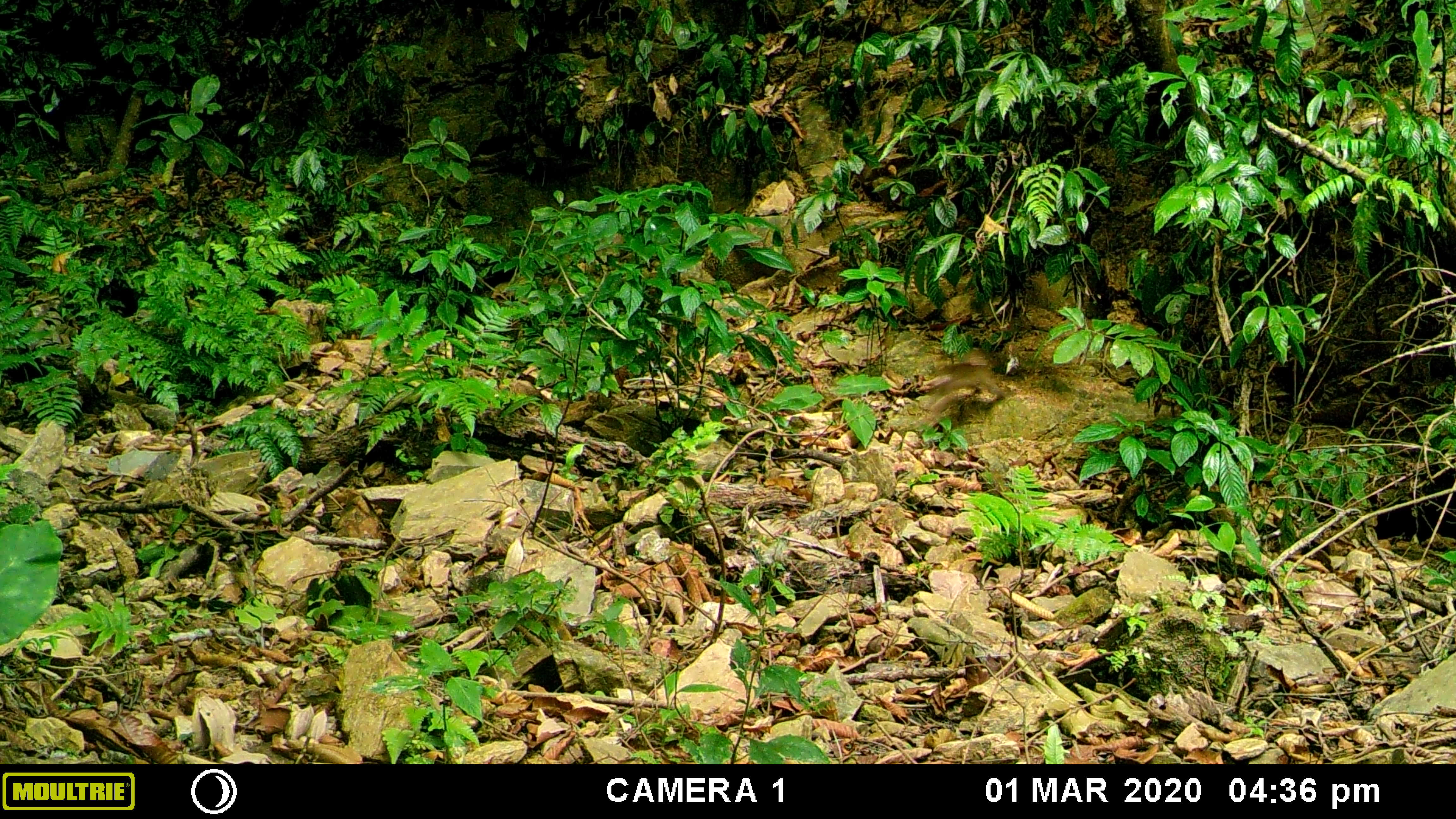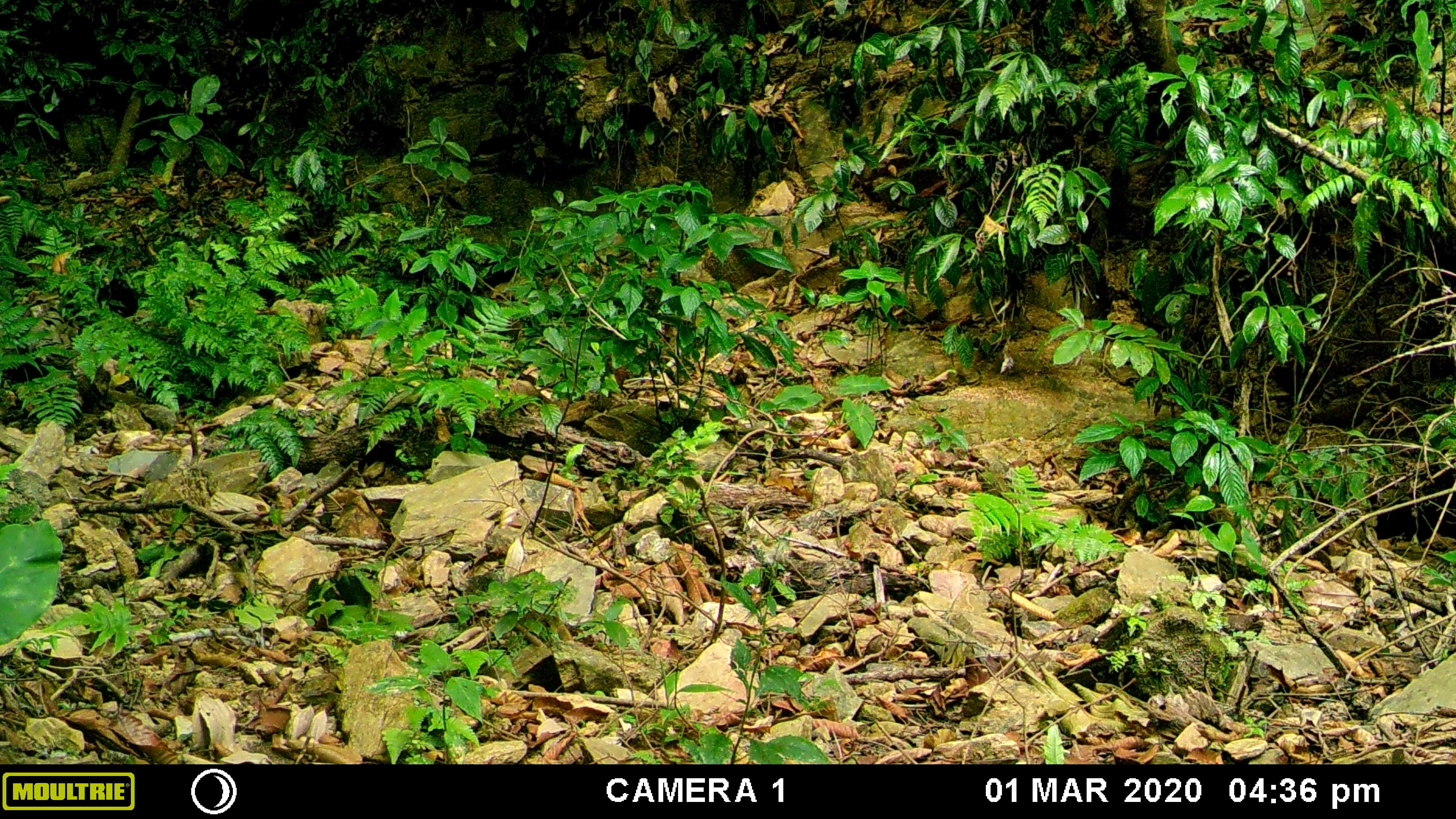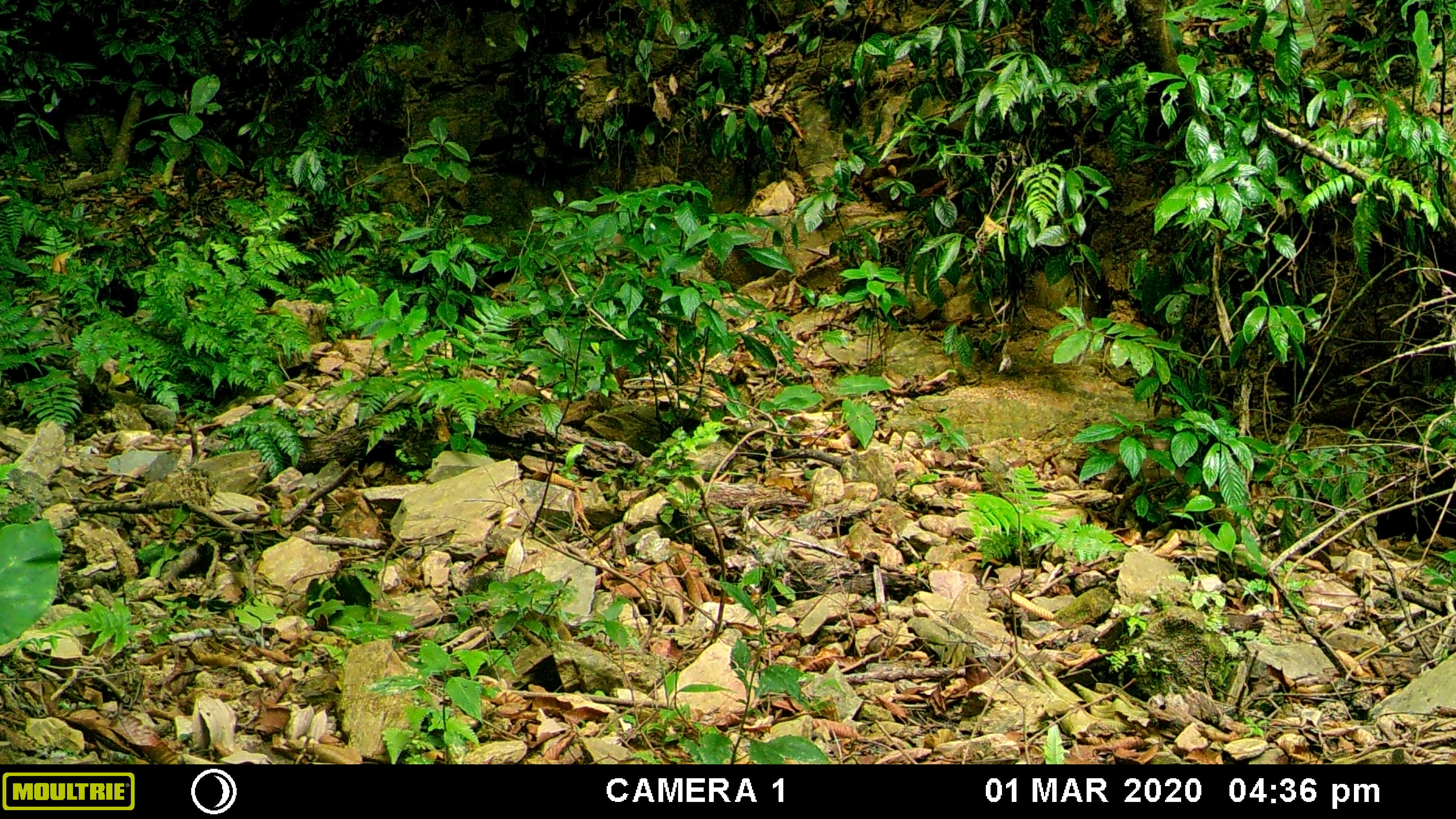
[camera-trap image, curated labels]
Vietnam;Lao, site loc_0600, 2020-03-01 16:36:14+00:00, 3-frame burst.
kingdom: Animalia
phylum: Chordata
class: Mammalia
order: Primates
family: Cercopithecidae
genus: Macaca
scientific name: Macaca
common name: macaques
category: assam or rhesus macaque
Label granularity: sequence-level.